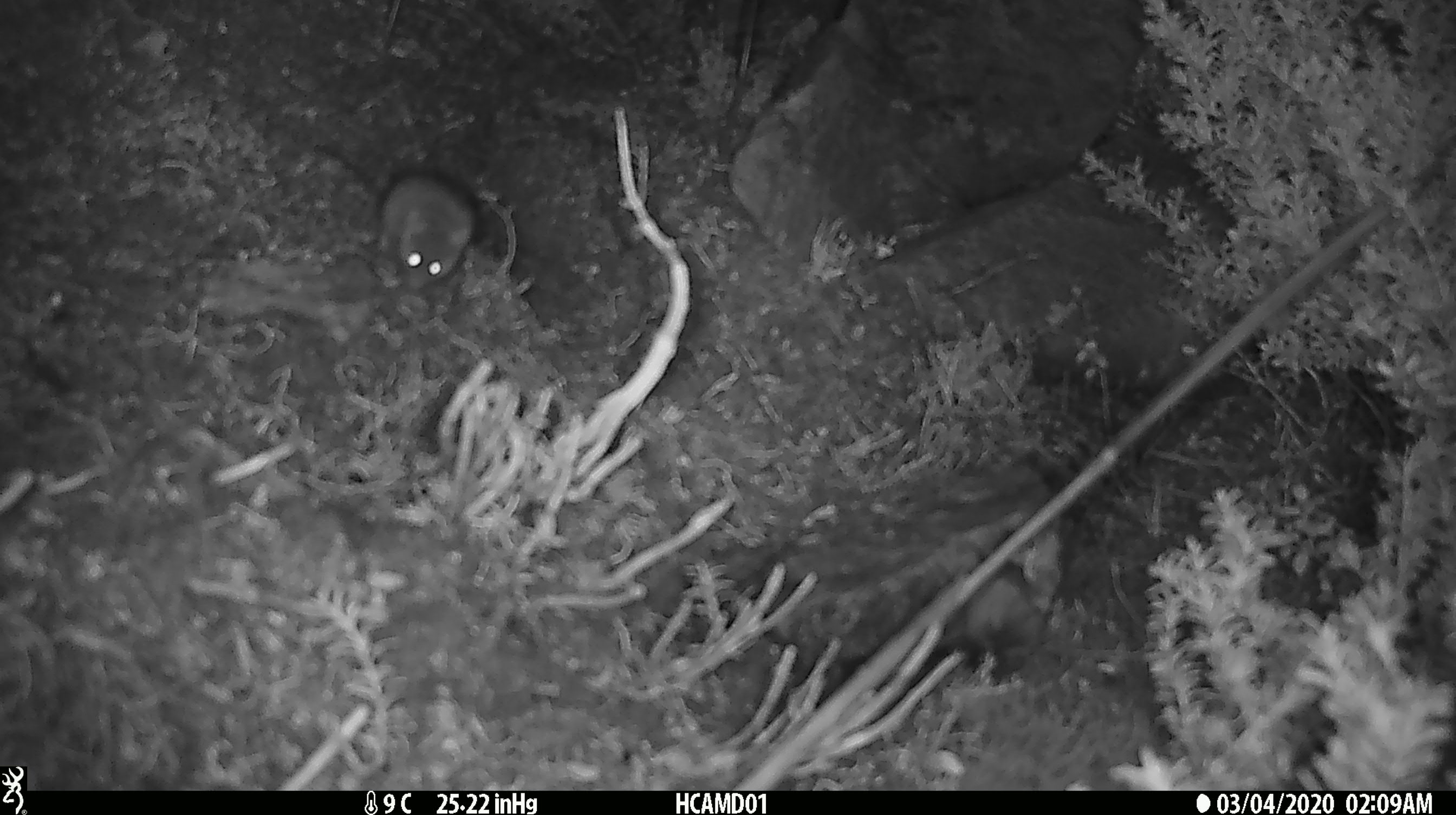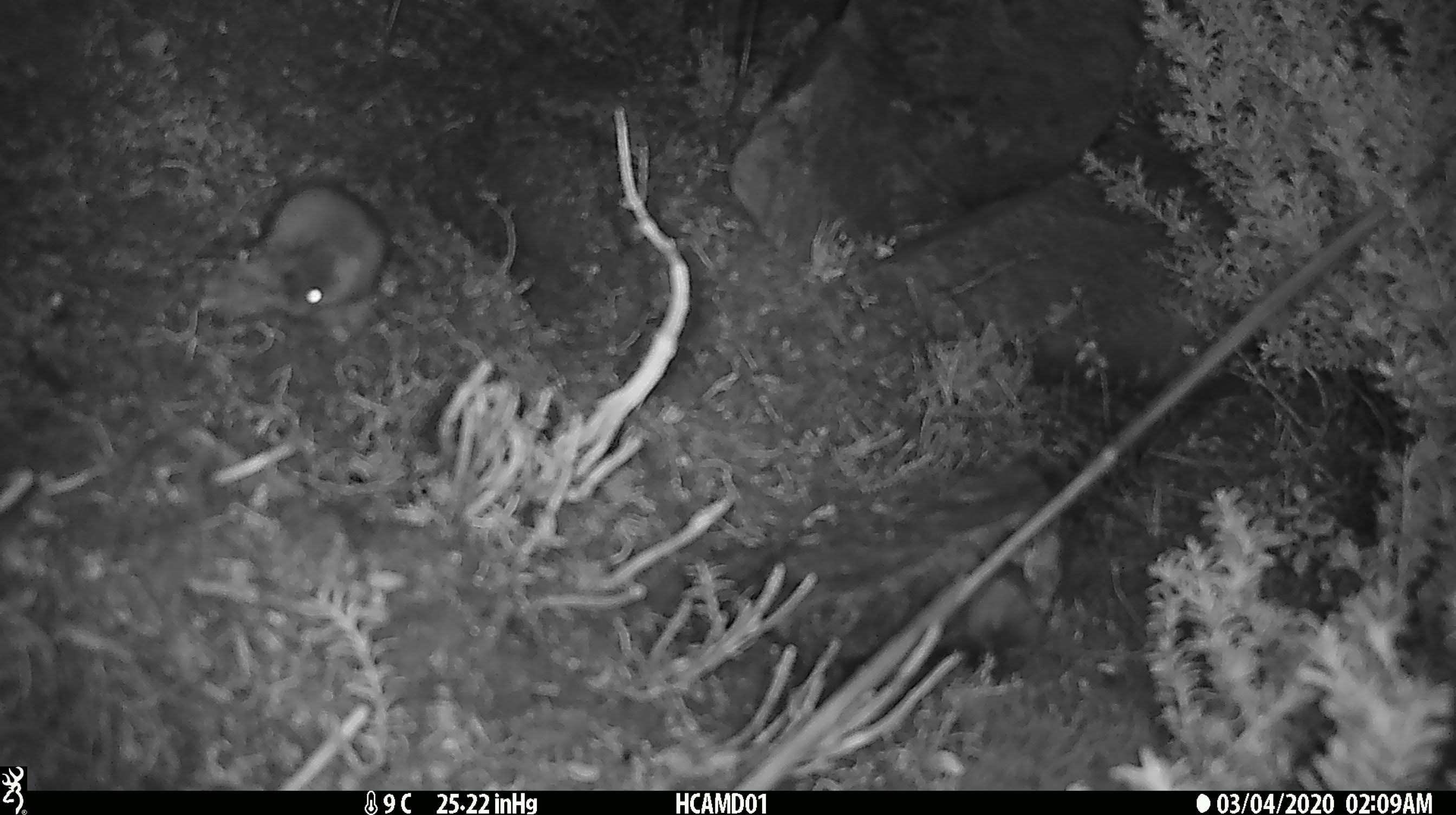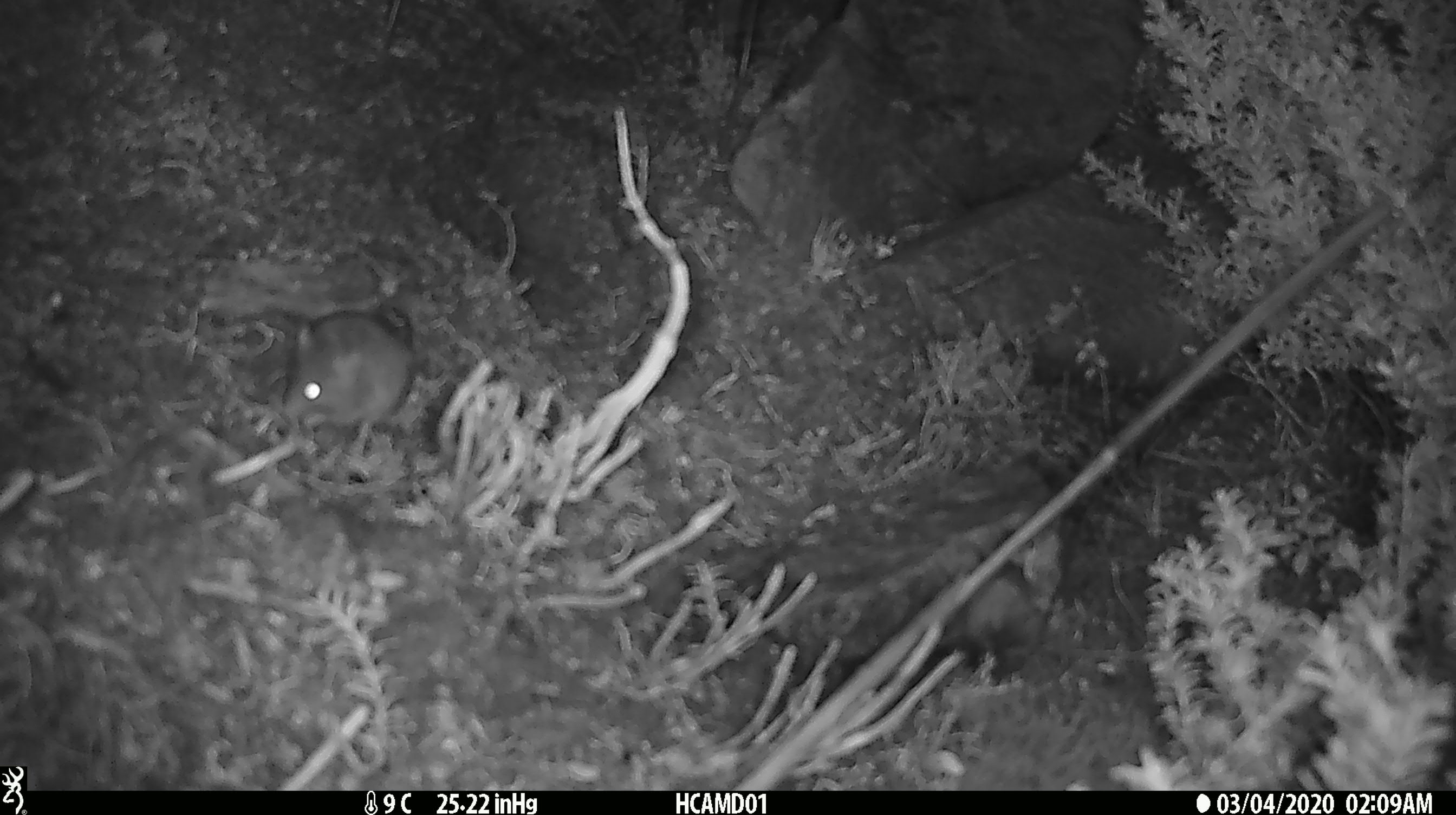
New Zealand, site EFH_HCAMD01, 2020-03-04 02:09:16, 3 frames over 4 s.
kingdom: Animalia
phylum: Chordata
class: Mammalia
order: Rodentia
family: Muridae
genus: Mus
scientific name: Mus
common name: mouse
Mouse (Mus).